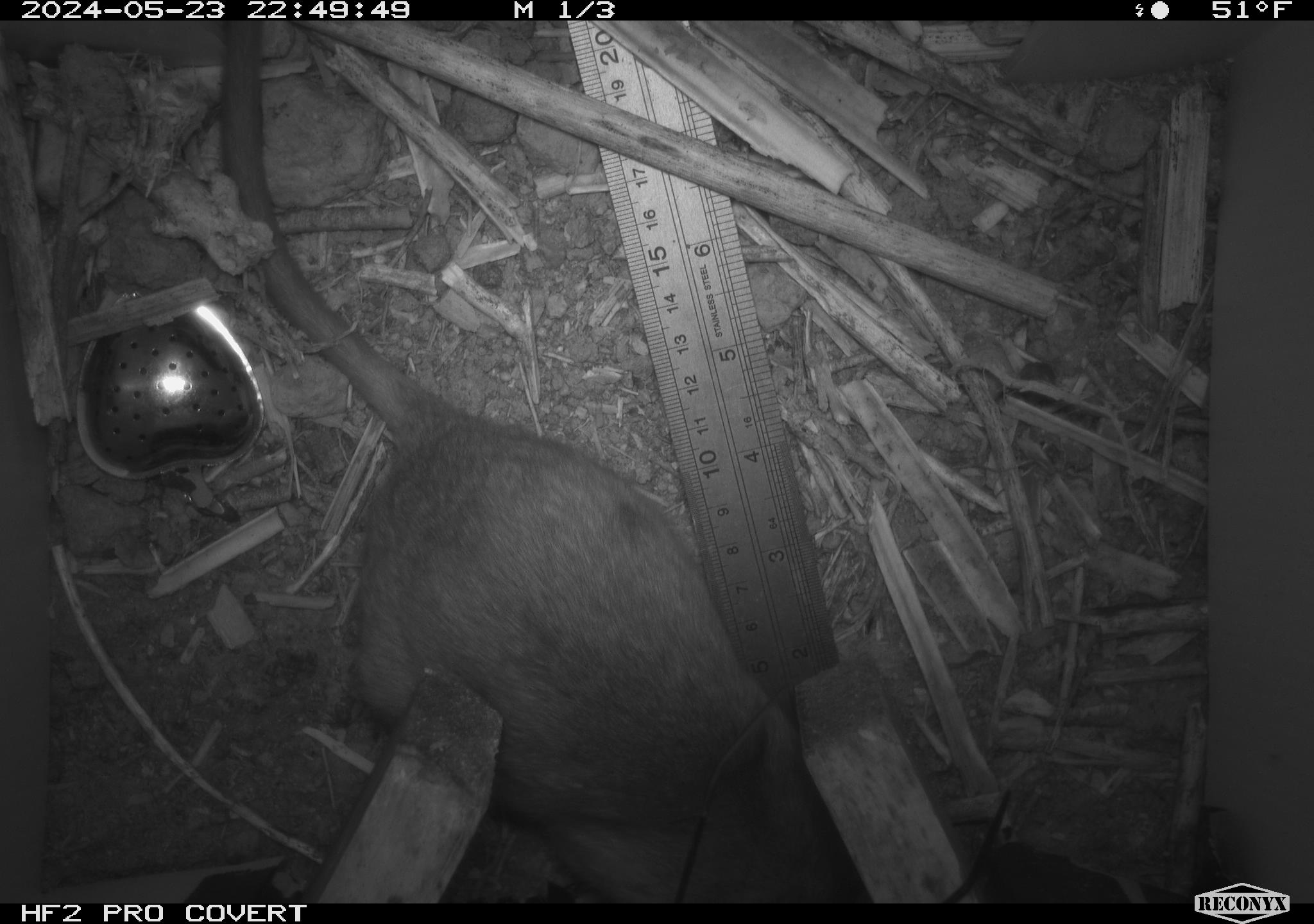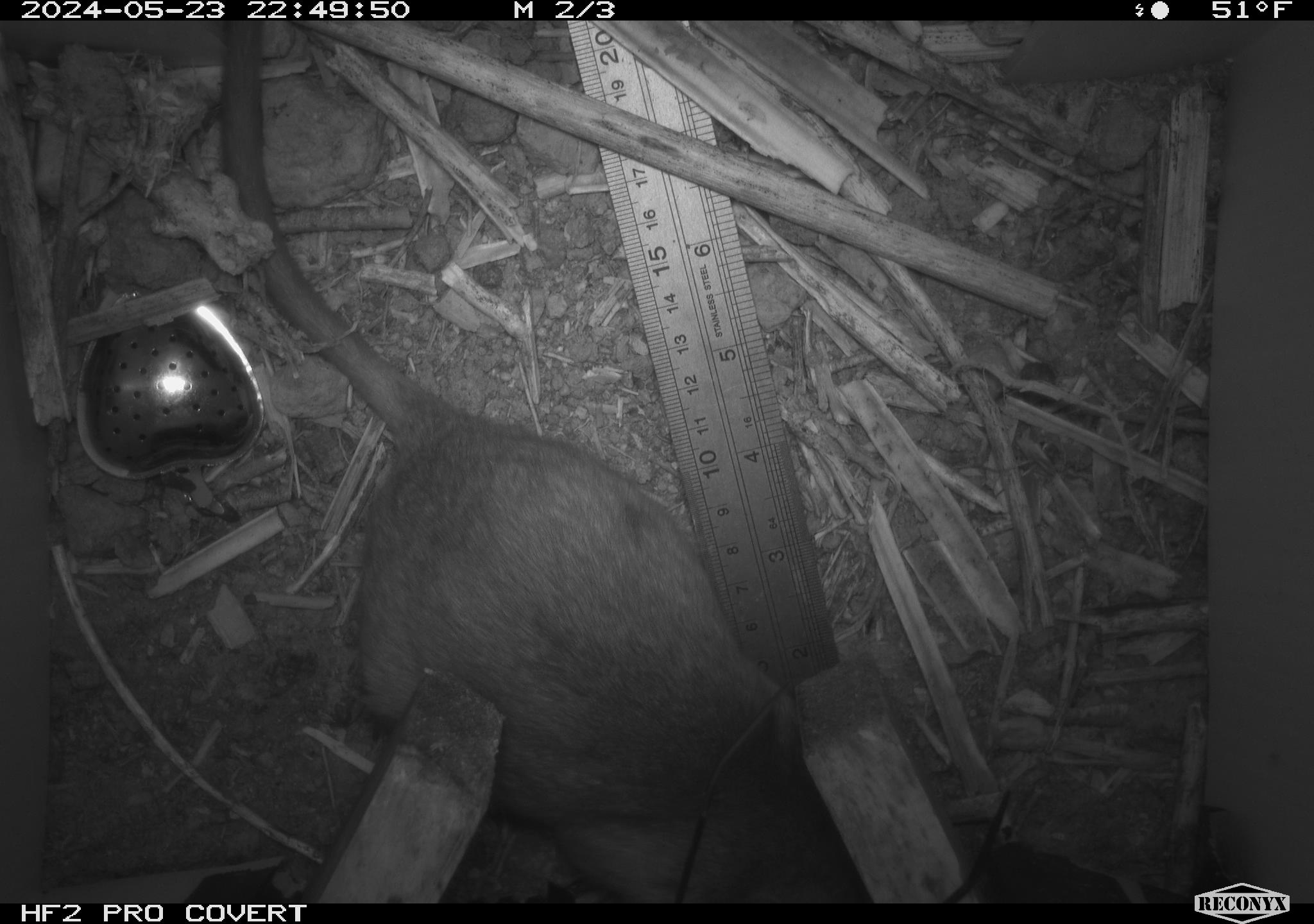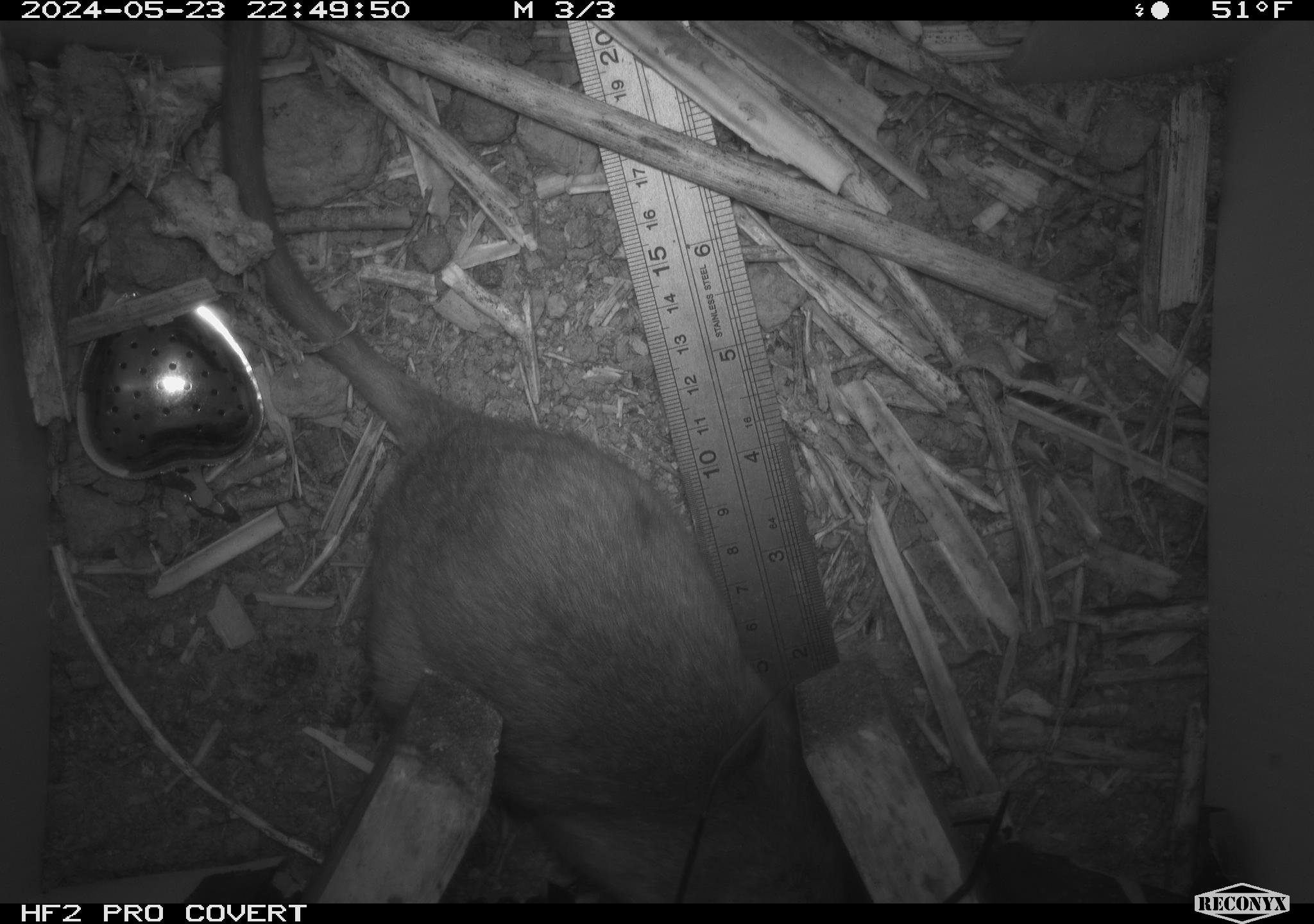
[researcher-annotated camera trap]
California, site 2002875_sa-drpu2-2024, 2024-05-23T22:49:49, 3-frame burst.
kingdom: Animalia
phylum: Chordata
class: Mammalia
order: Rodentia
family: Cricetidae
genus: Neotoma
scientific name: Neotoma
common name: pack rat or woodrat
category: neotoma species